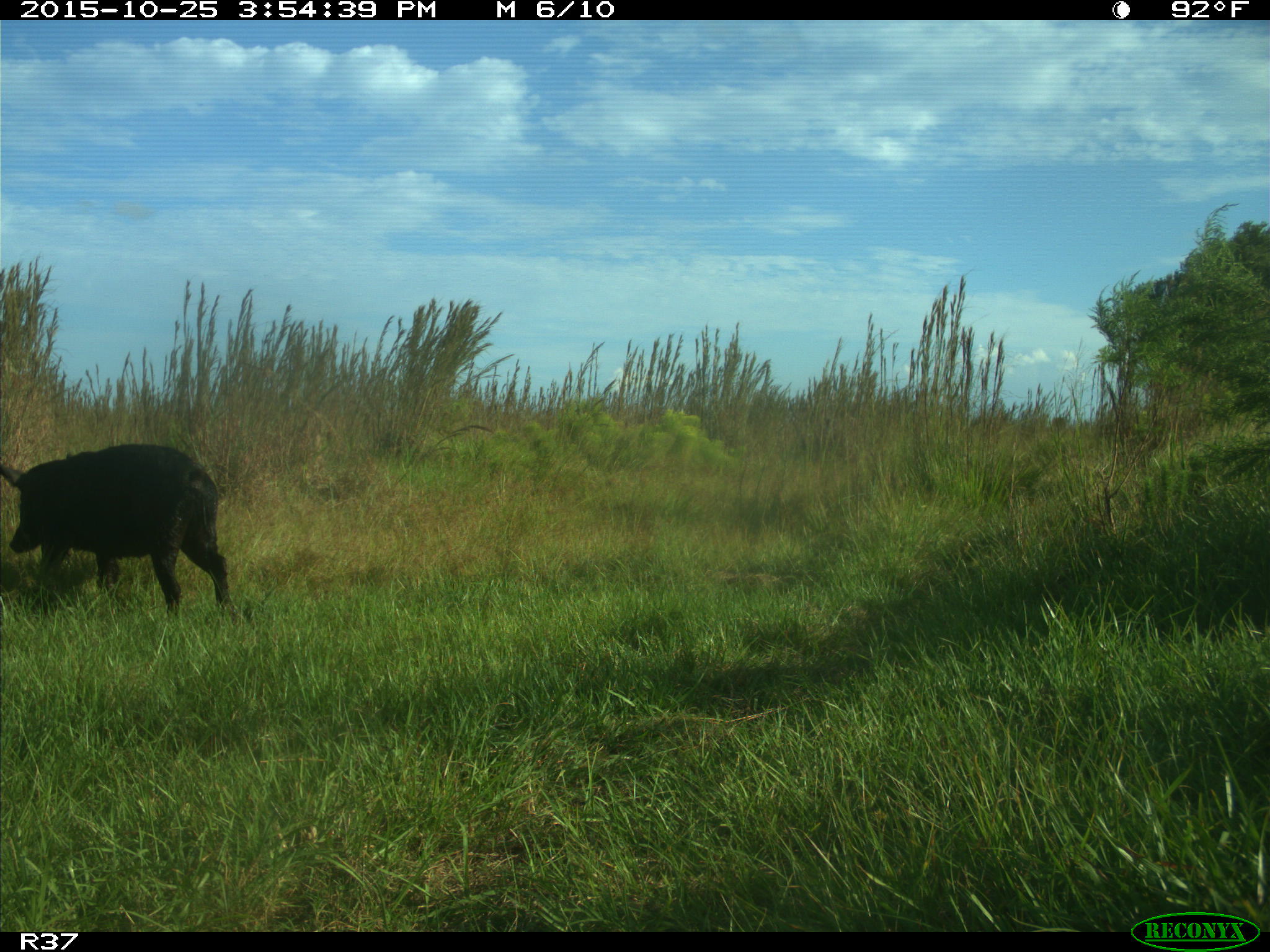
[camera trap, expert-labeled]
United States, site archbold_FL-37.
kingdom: Animalia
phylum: Chordata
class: Mammalia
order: Artiodactyla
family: Suidae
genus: Sus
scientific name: Sus scrofa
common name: wild boar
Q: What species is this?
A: Sus scrofa (wild boar).